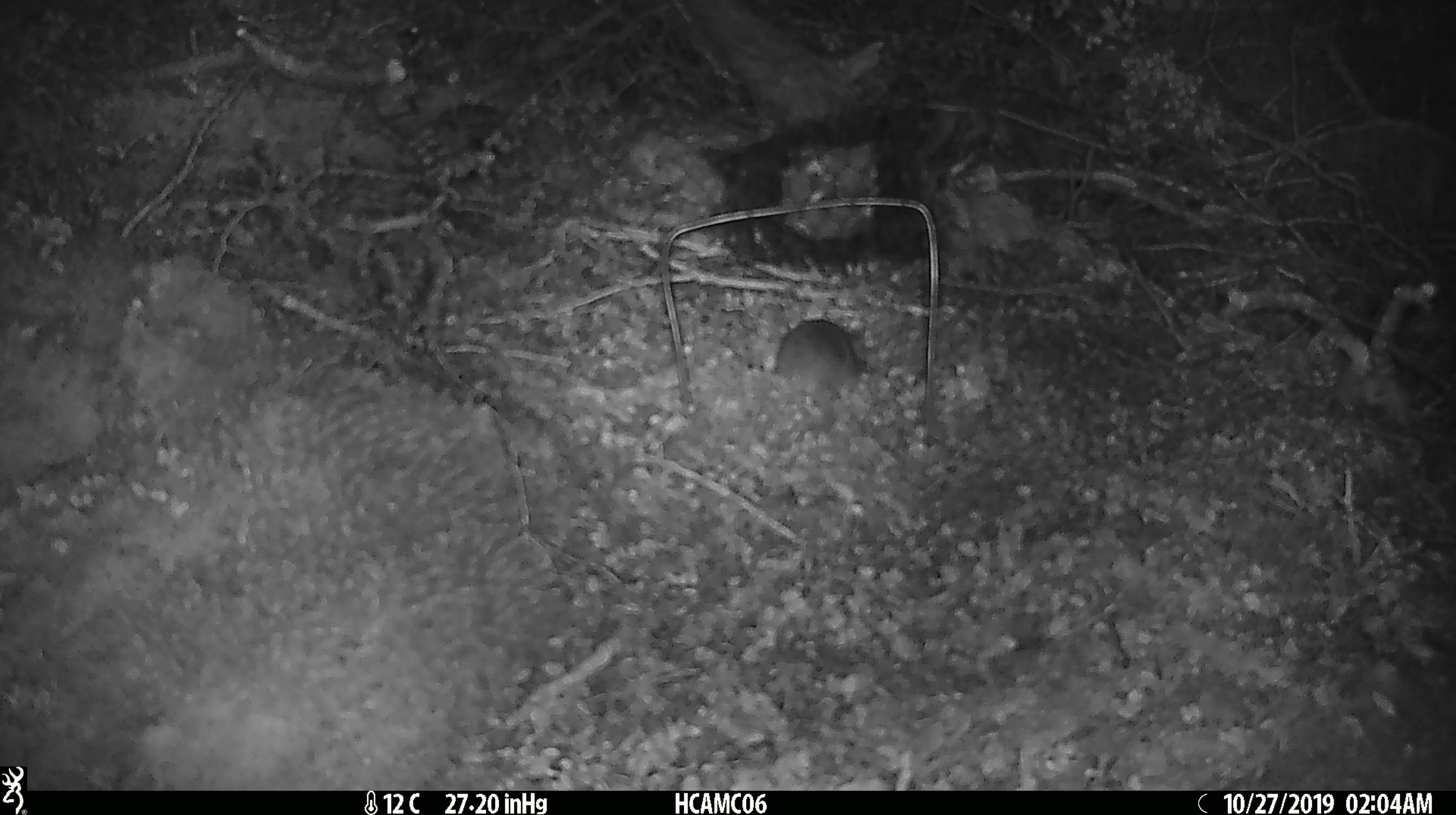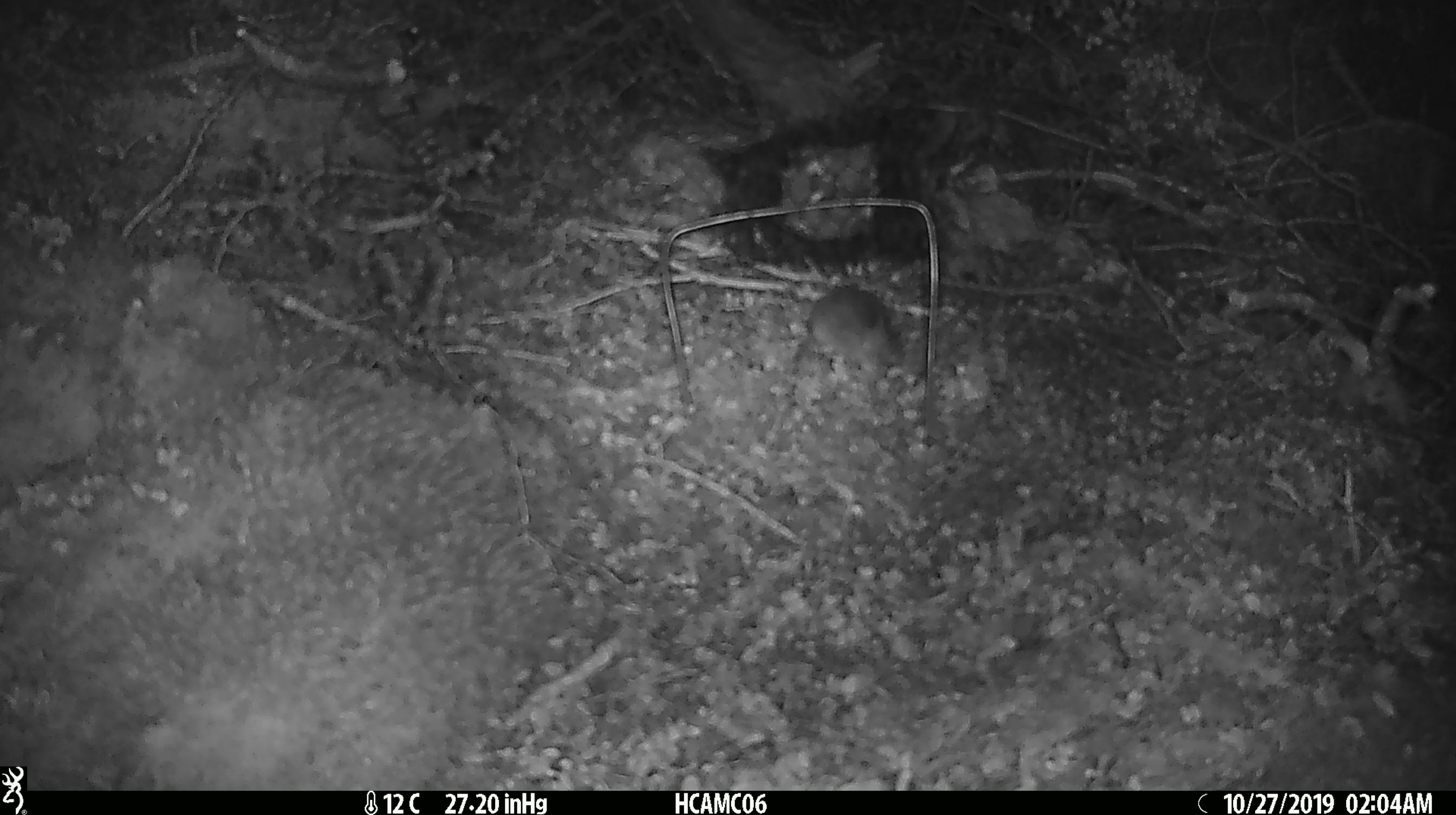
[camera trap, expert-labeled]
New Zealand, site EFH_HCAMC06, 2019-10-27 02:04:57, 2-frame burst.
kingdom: Animalia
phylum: Chordata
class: Mammalia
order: Rodentia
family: Muridae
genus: Mus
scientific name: Mus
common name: mouse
Mouse (Mus).